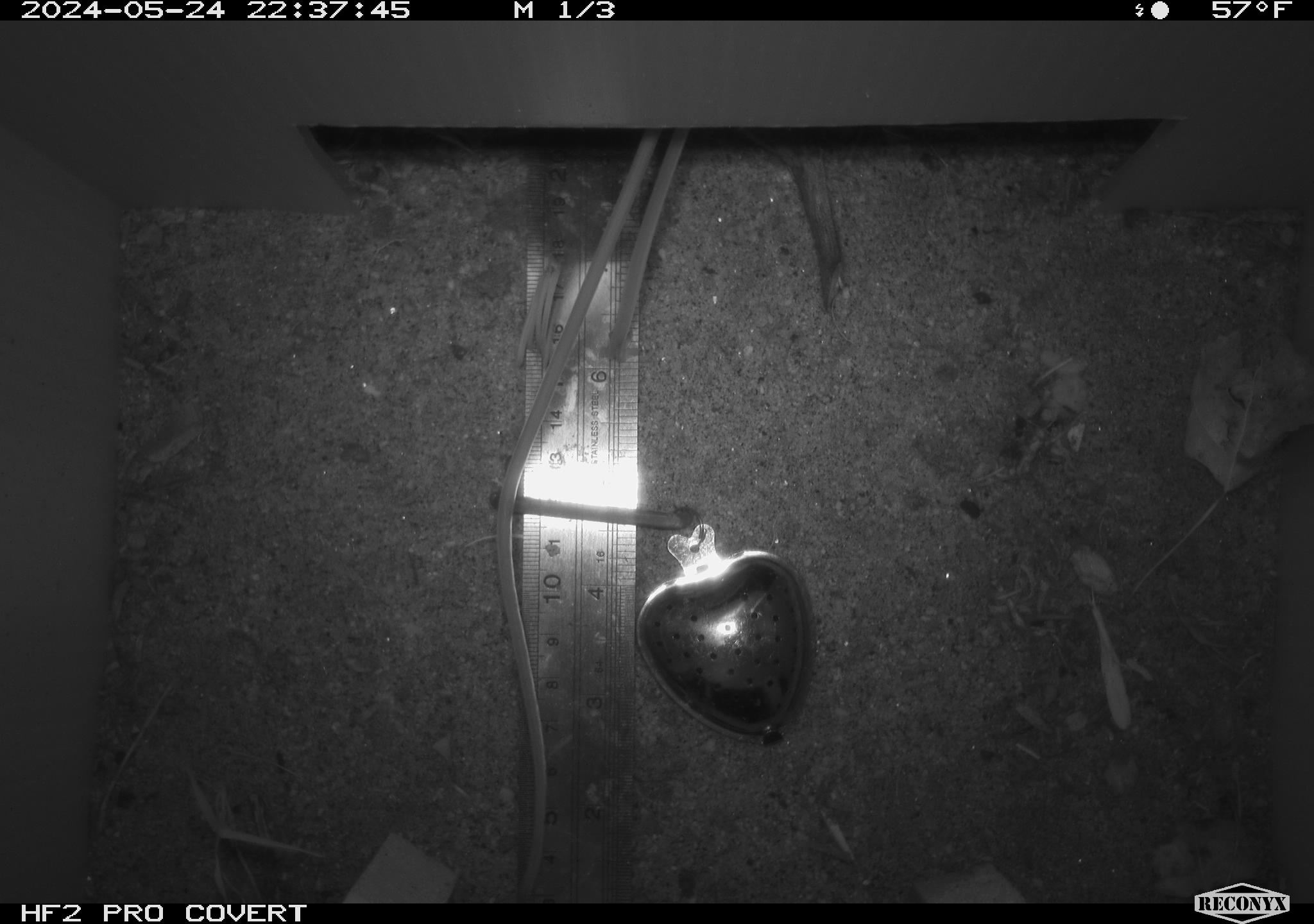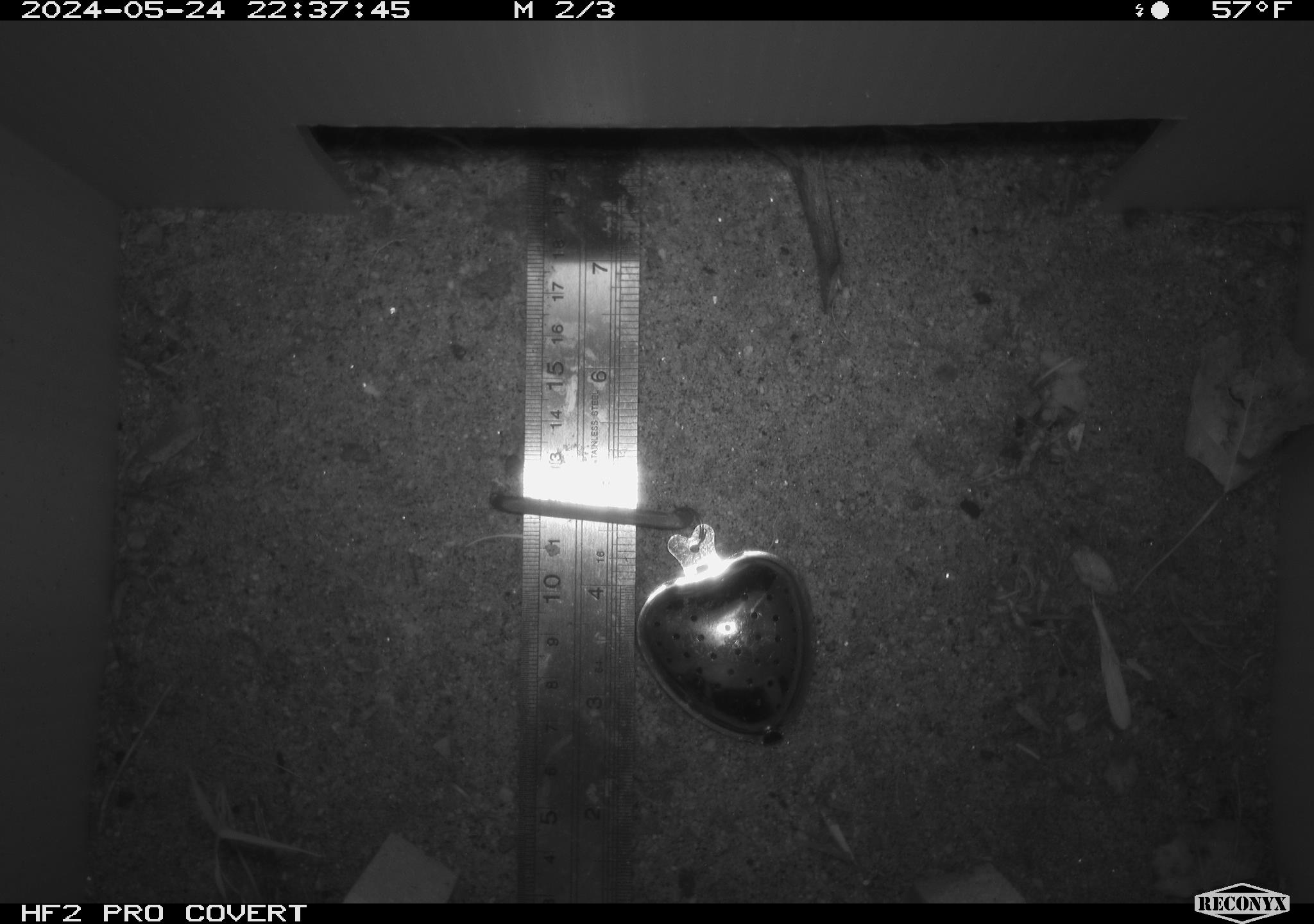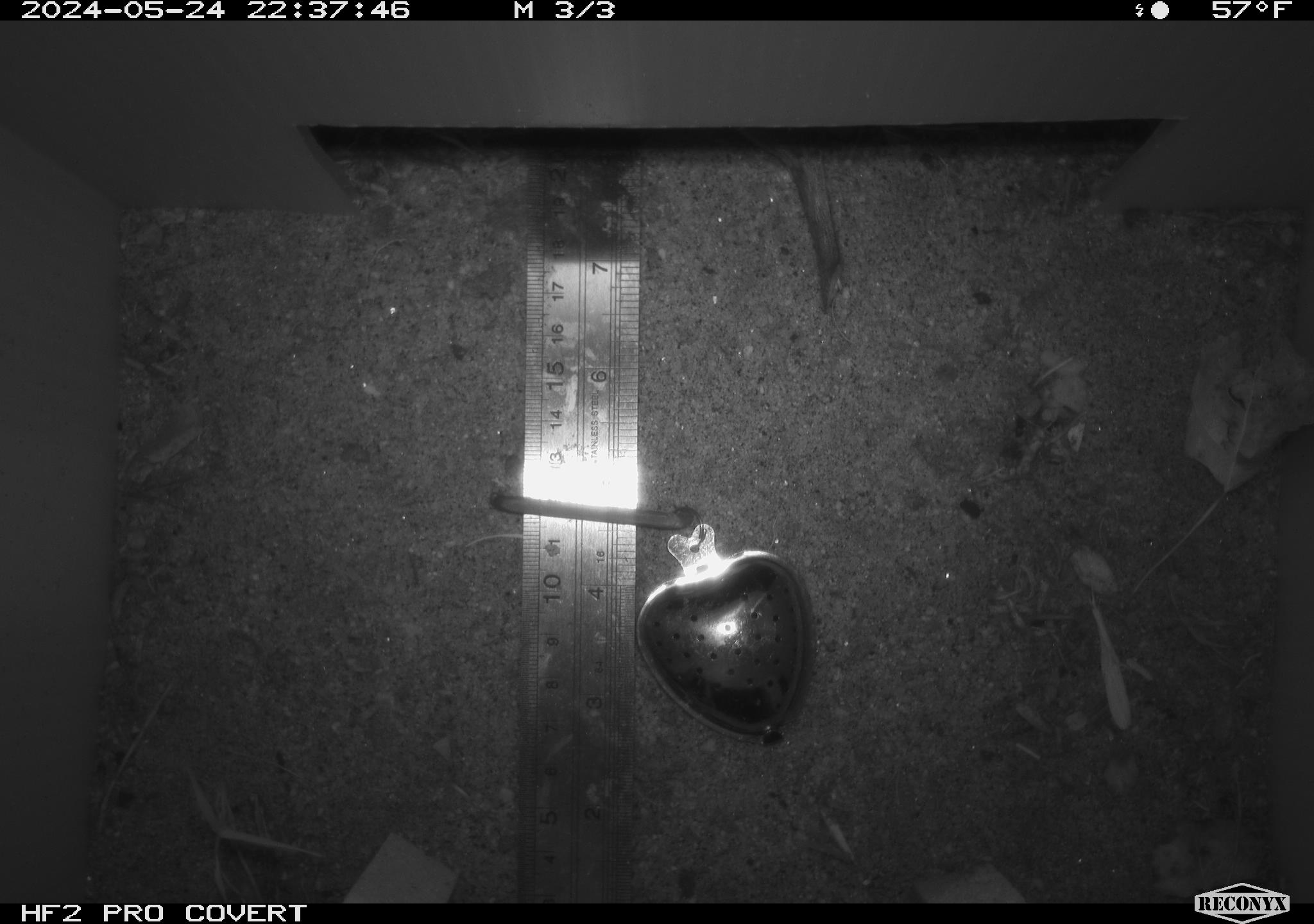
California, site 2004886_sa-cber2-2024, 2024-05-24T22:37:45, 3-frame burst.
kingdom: Animalia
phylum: Chordata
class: Mammalia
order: Rodentia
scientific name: Rodentia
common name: mouse species